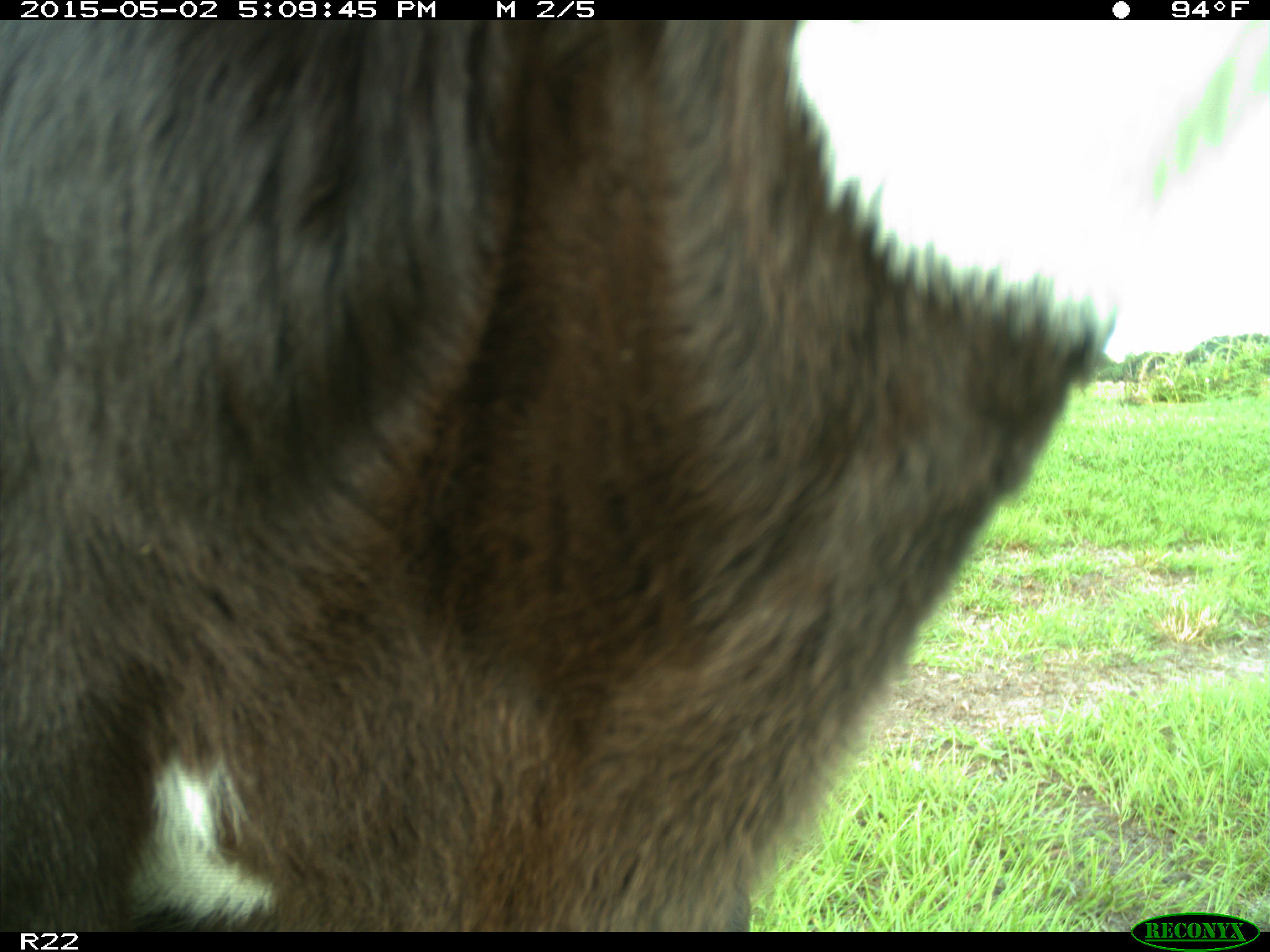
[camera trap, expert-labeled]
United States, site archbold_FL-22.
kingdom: Animalia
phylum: Chordata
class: Mammalia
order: Artiodactyla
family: Bovidae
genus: Bos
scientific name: Bos taurus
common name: domestic cow